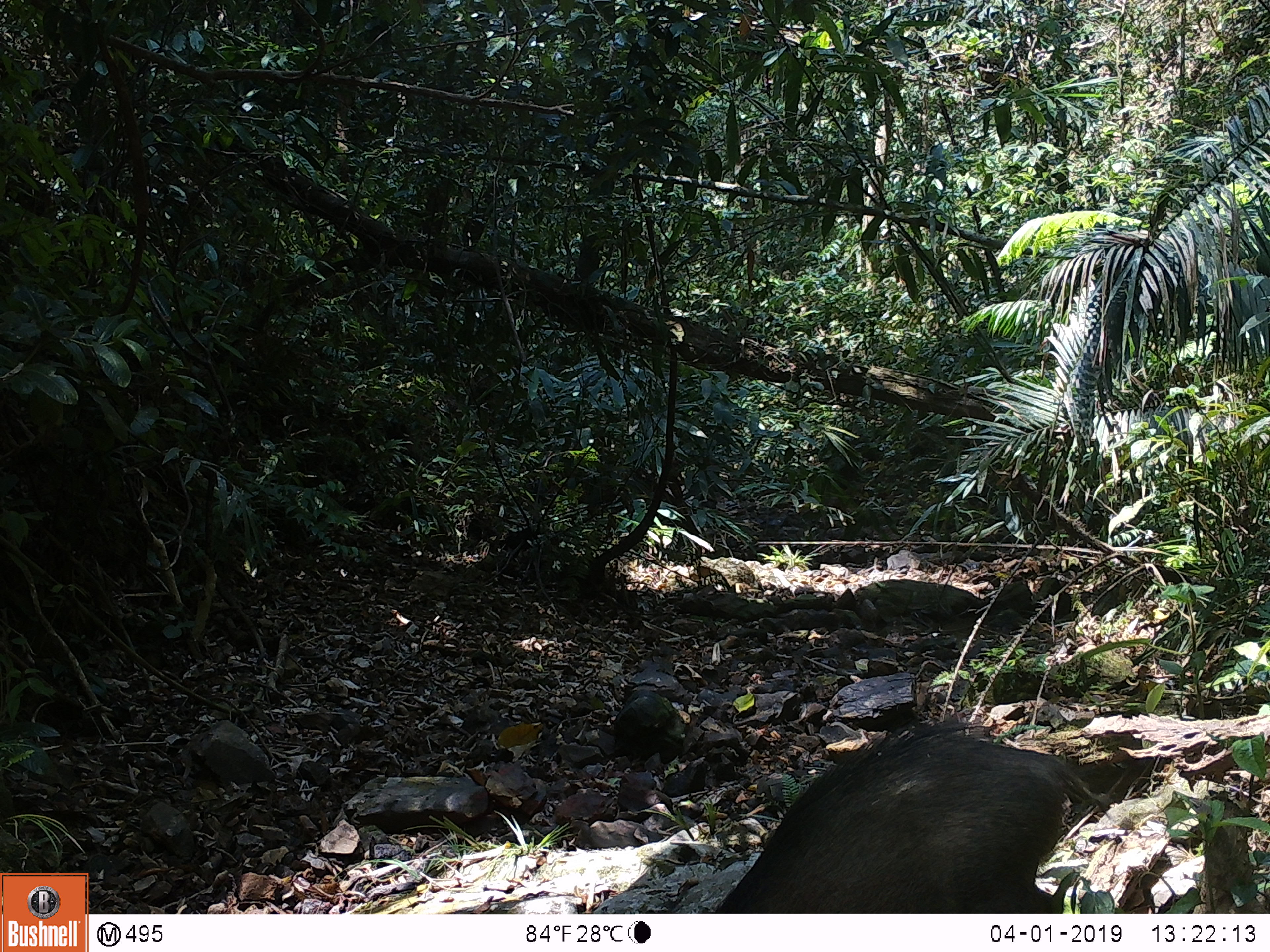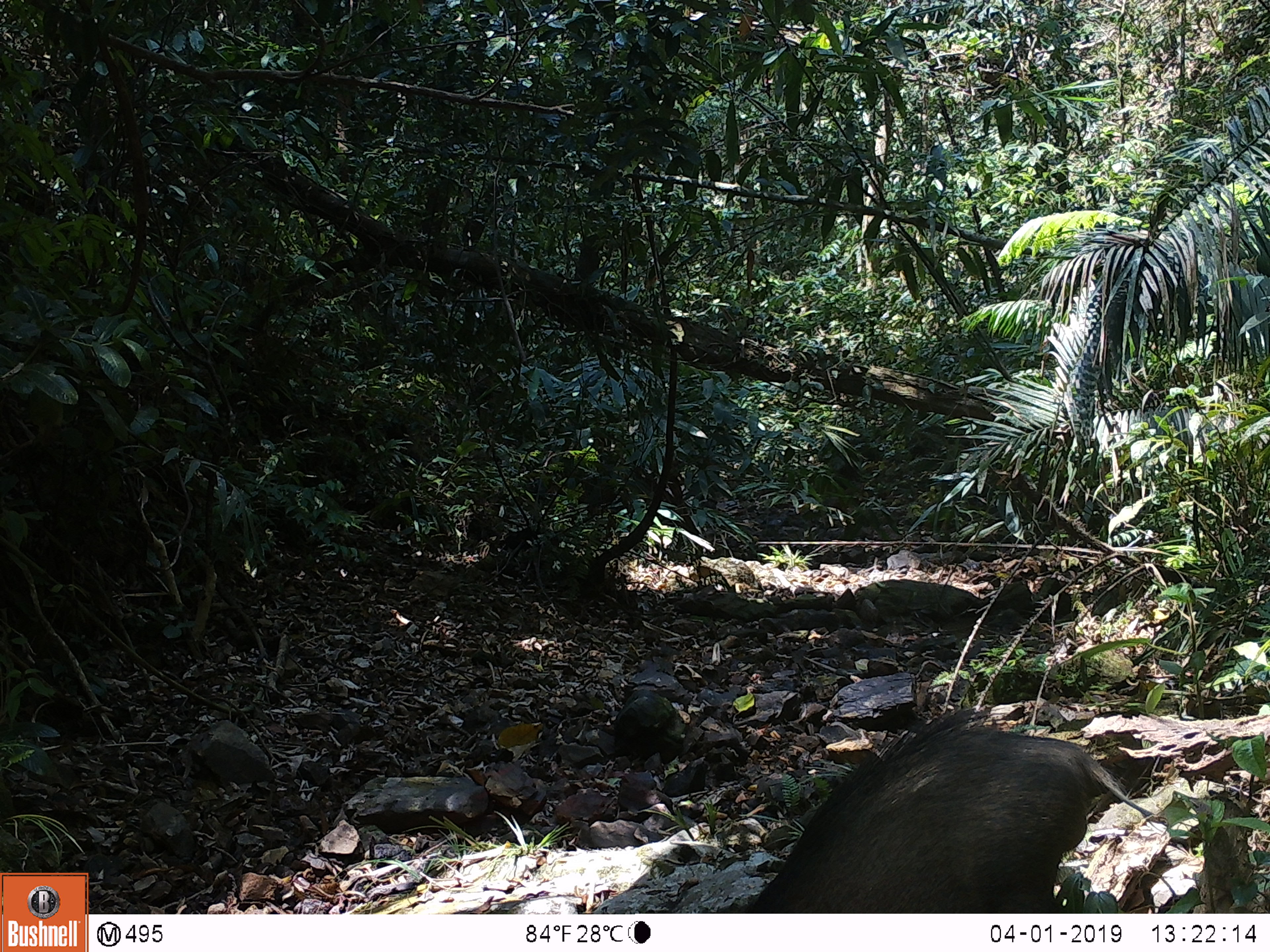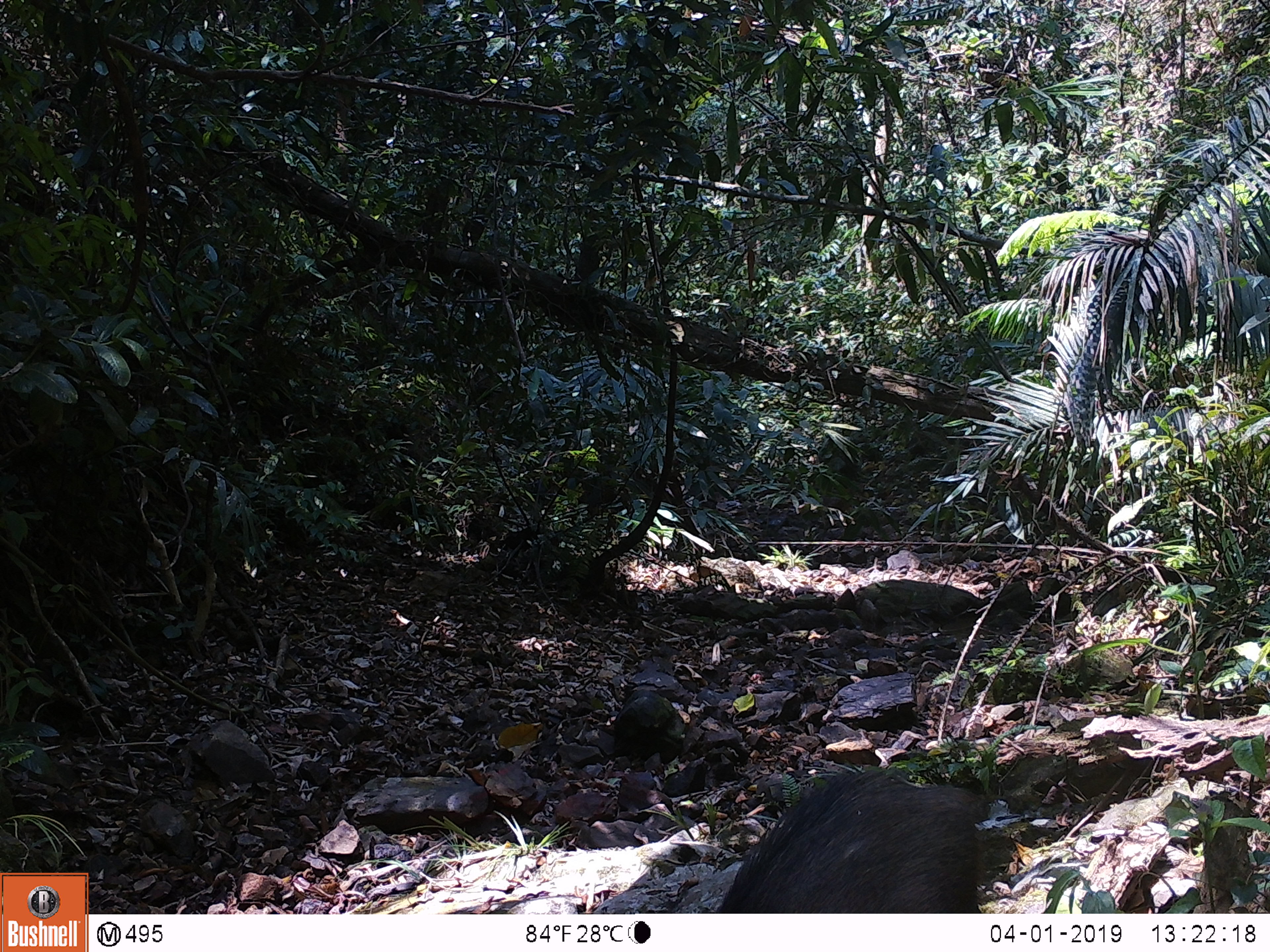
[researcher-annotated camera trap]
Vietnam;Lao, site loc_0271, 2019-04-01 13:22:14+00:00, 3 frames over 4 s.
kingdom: Animalia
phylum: Chordata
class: Mammalia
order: Artiodactyla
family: Suidae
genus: Sus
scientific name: Sus scrofa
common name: eurasian wild pig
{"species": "eurasian wild pig (Sus scrofa)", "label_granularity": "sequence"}